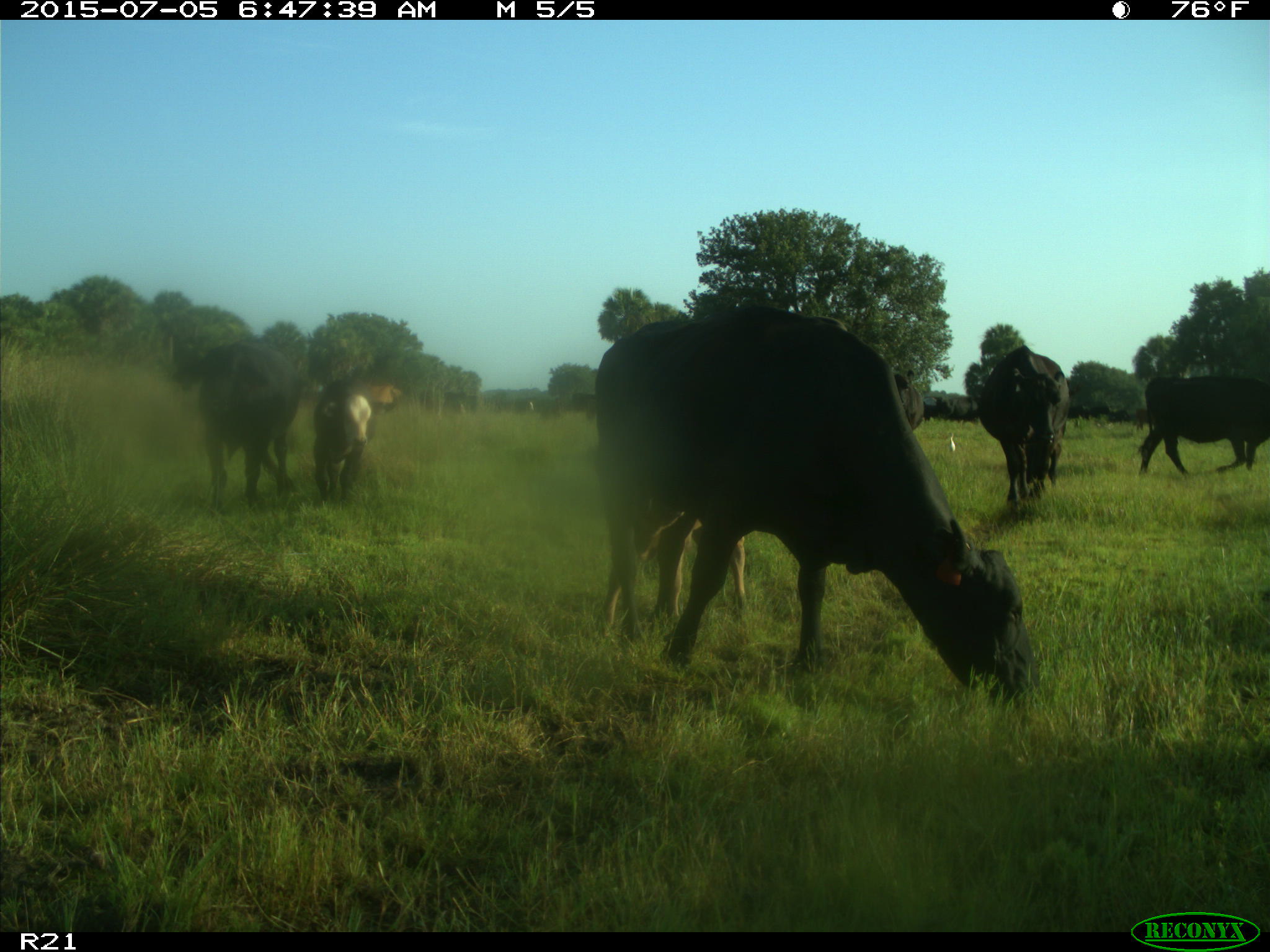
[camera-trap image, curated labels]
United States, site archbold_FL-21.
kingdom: Animalia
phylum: Chordata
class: Mammalia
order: Artiodactyla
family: Bovidae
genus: Bos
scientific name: Bos taurus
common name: domestic cow